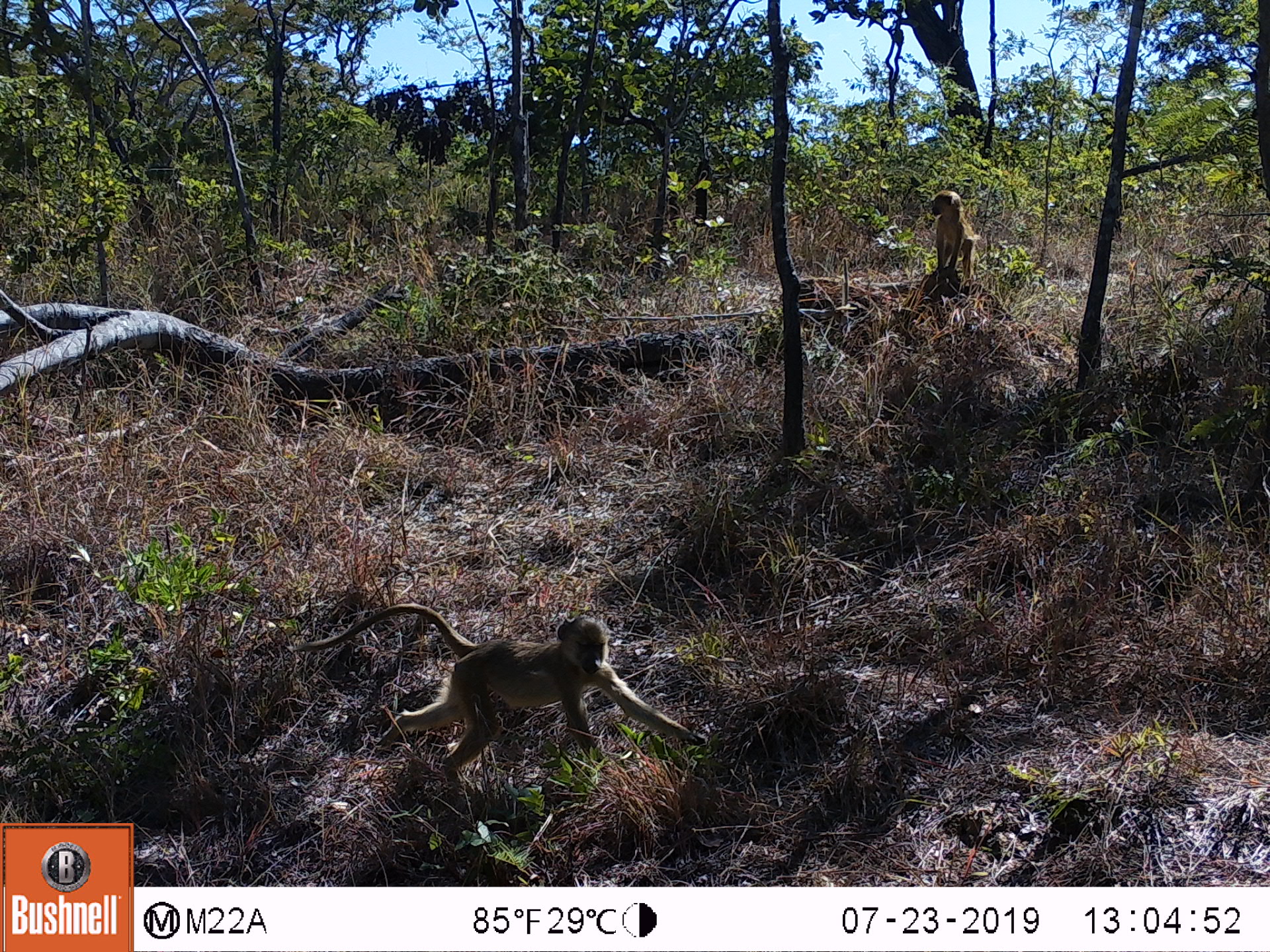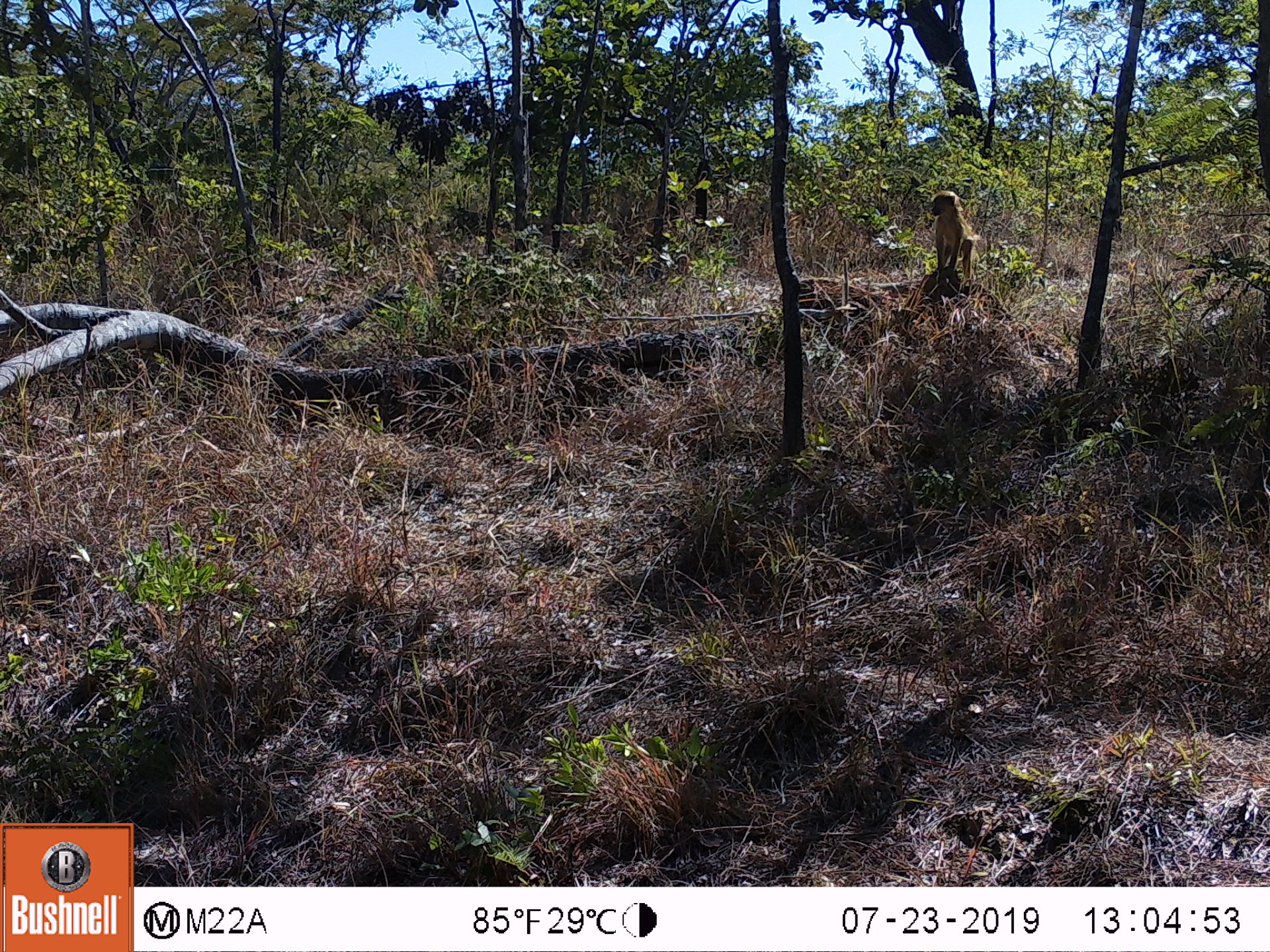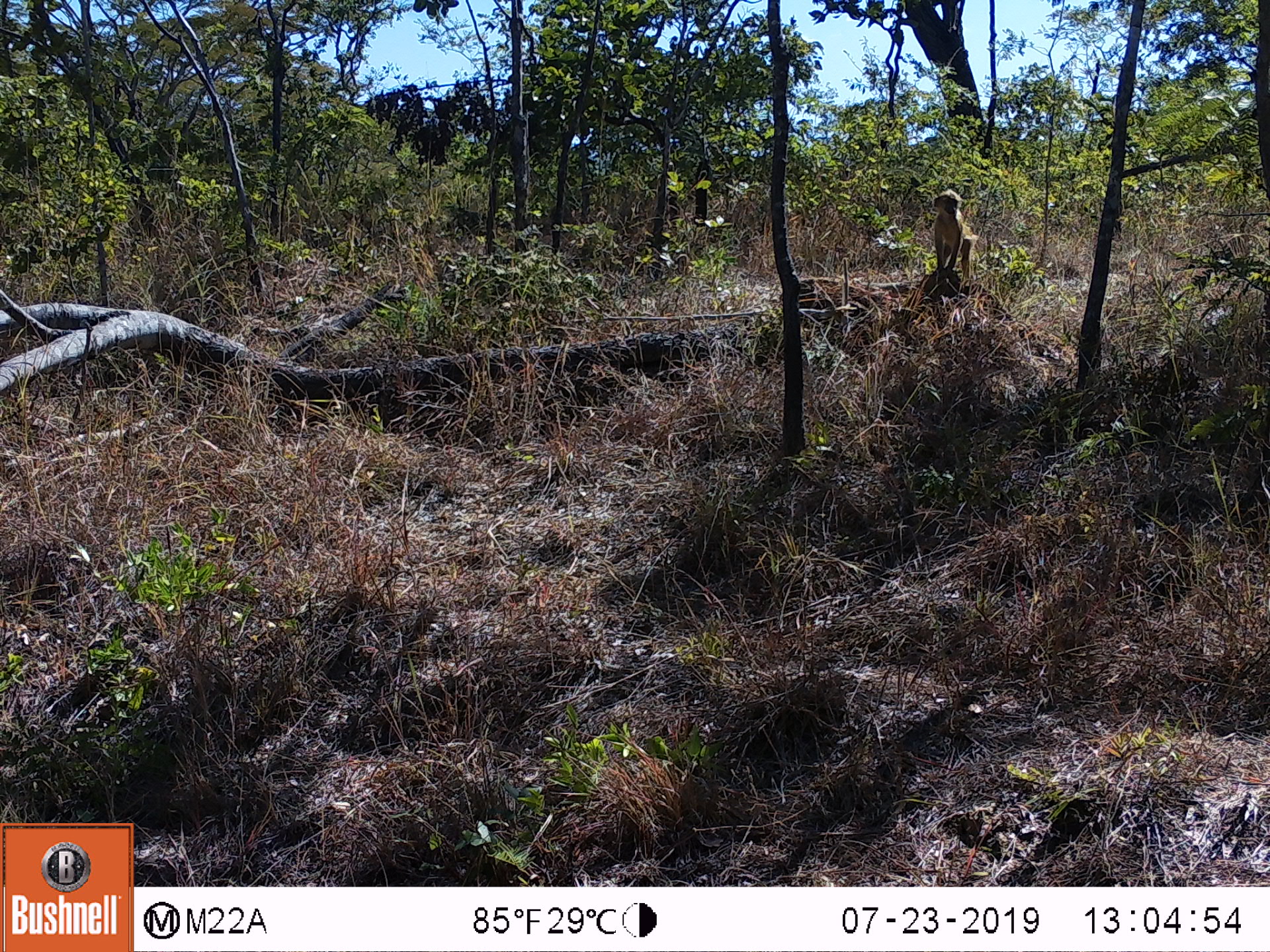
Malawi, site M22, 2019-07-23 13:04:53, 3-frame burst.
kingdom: Animalia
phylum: Chordata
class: Mammalia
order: Primates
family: Cercopithecidae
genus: Papio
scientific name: Papio cynocephalus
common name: yellow baboon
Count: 2.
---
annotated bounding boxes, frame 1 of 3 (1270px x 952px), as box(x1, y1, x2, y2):
yellow baboon: box(295, 598, 708, 766); box(923, 189, 980, 281)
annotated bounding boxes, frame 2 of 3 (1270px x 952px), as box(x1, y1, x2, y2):
yellow baboon: box(928, 192, 980, 278)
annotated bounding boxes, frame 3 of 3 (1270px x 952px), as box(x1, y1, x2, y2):
yellow baboon: box(930, 187, 977, 276)